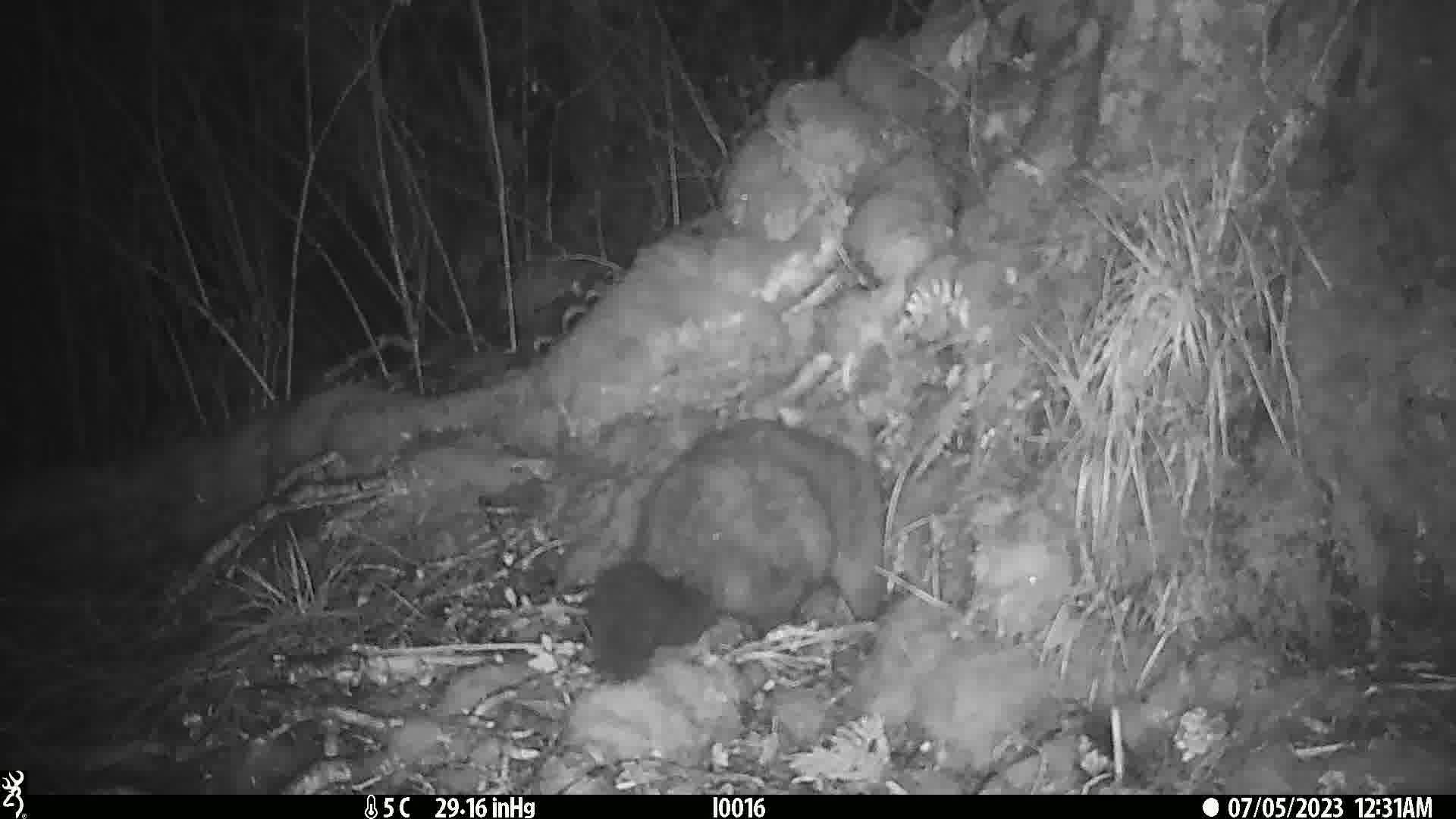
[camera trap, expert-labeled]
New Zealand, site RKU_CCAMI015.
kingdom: Animalia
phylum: Chordata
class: Mammalia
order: Diprotodontia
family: Phalangeridae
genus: Trichosurus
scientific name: Trichosurus vulpecula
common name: common brushtail possum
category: possum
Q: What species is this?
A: Possum (common brushtail possum) (Trichosurus vulpecula).